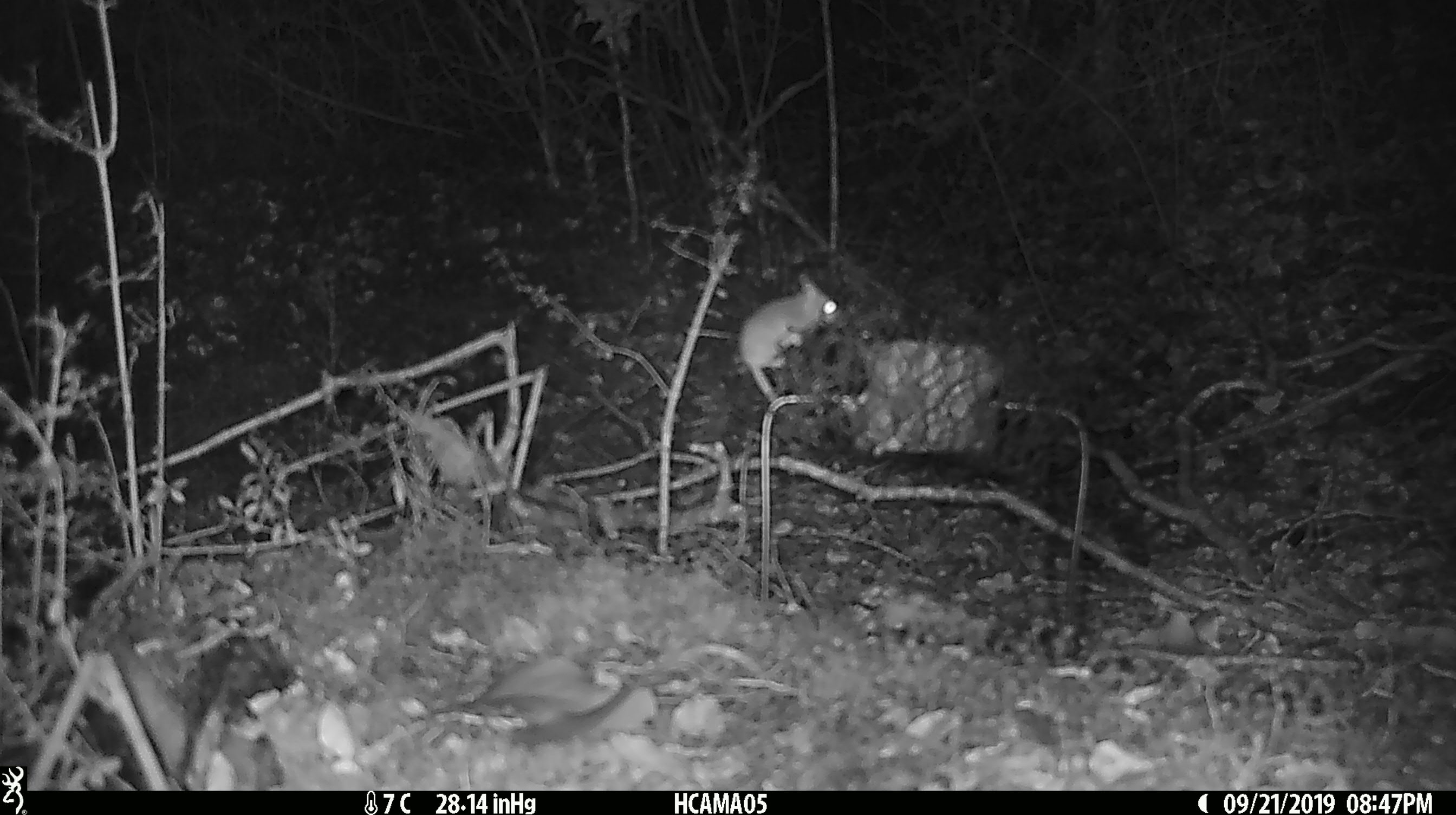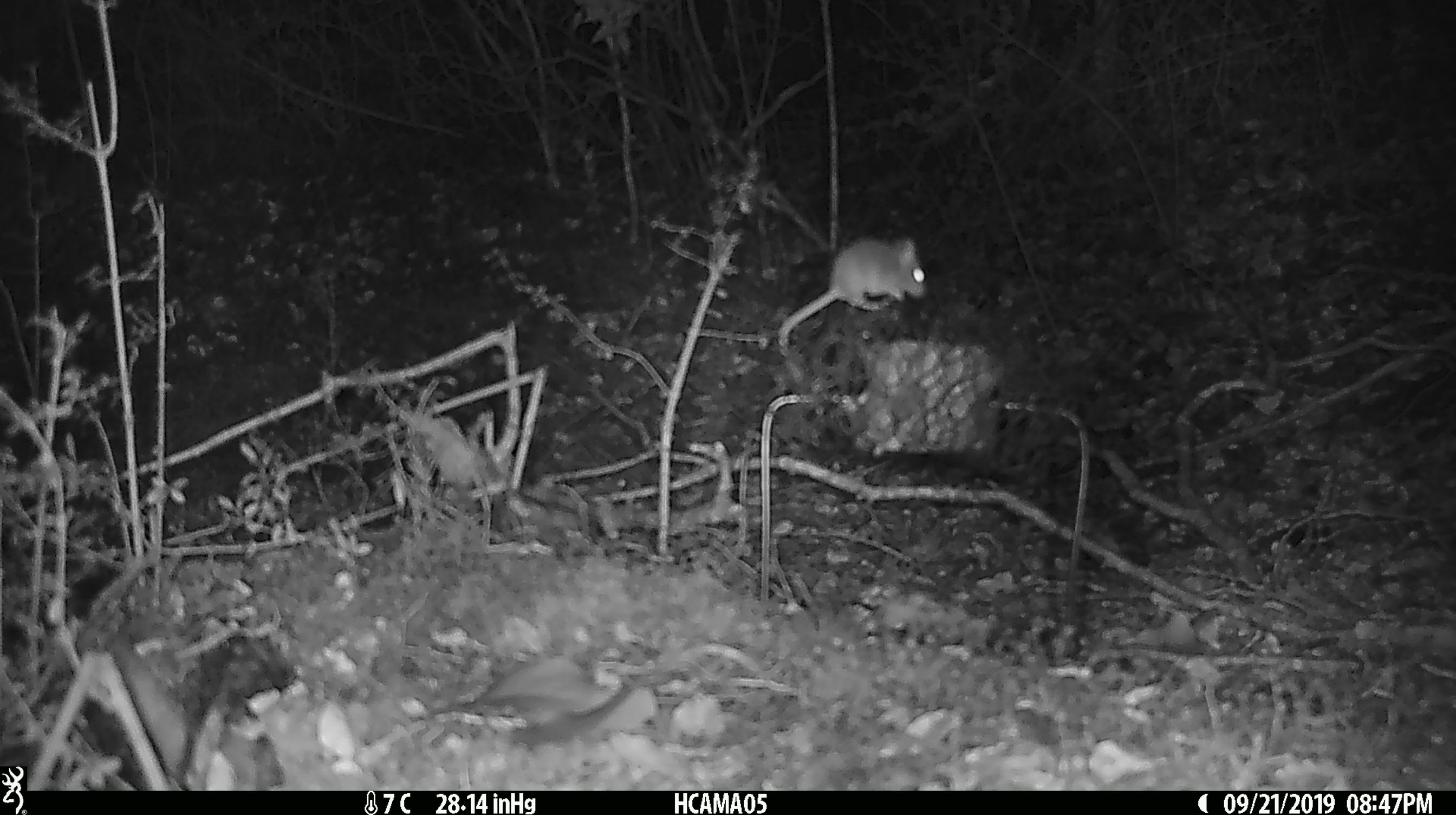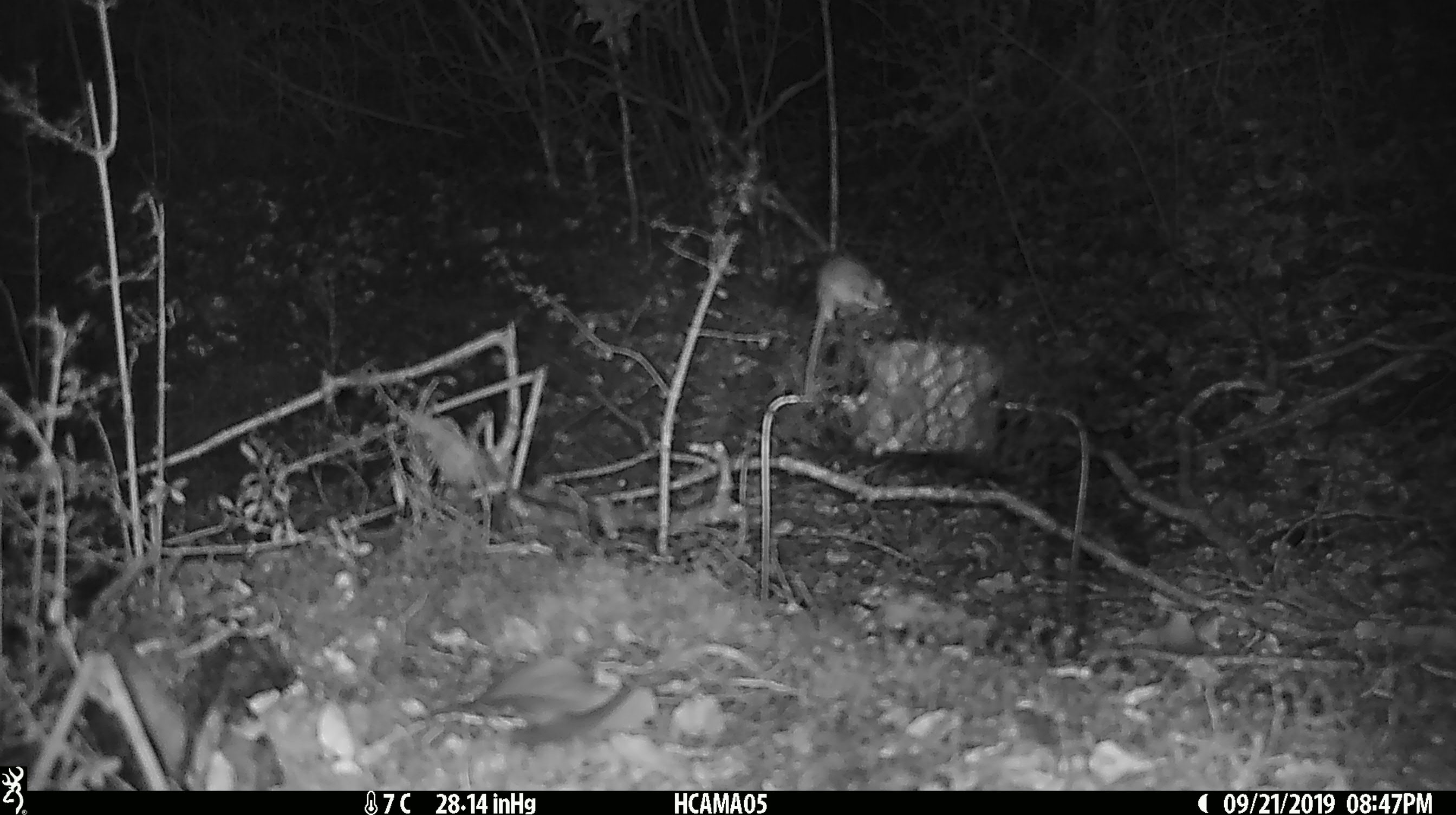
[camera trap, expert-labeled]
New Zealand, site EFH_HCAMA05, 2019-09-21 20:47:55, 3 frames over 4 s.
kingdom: Animalia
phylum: Chordata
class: Mammalia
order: Rodentia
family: Muridae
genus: Mus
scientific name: Mus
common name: mouse